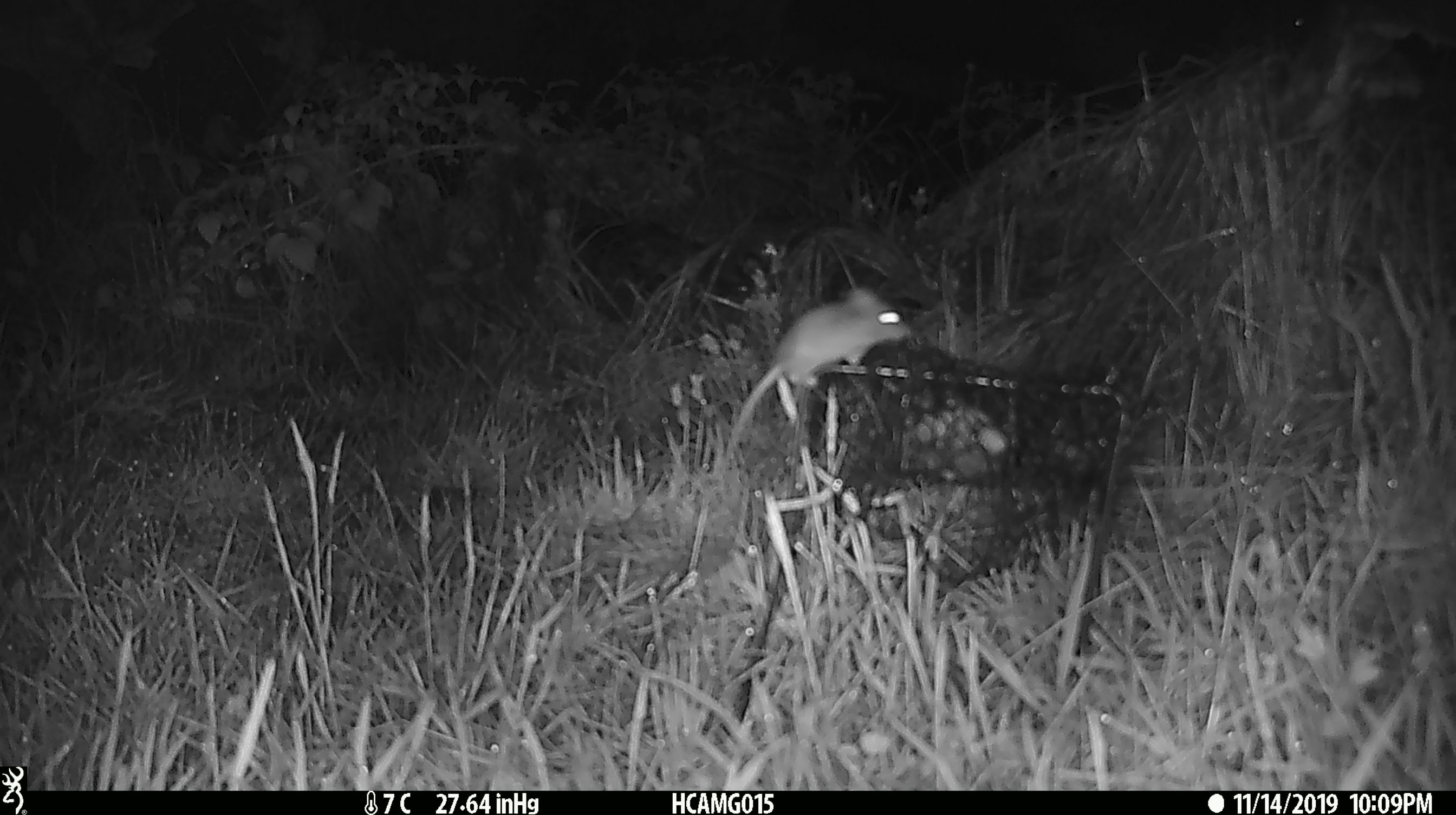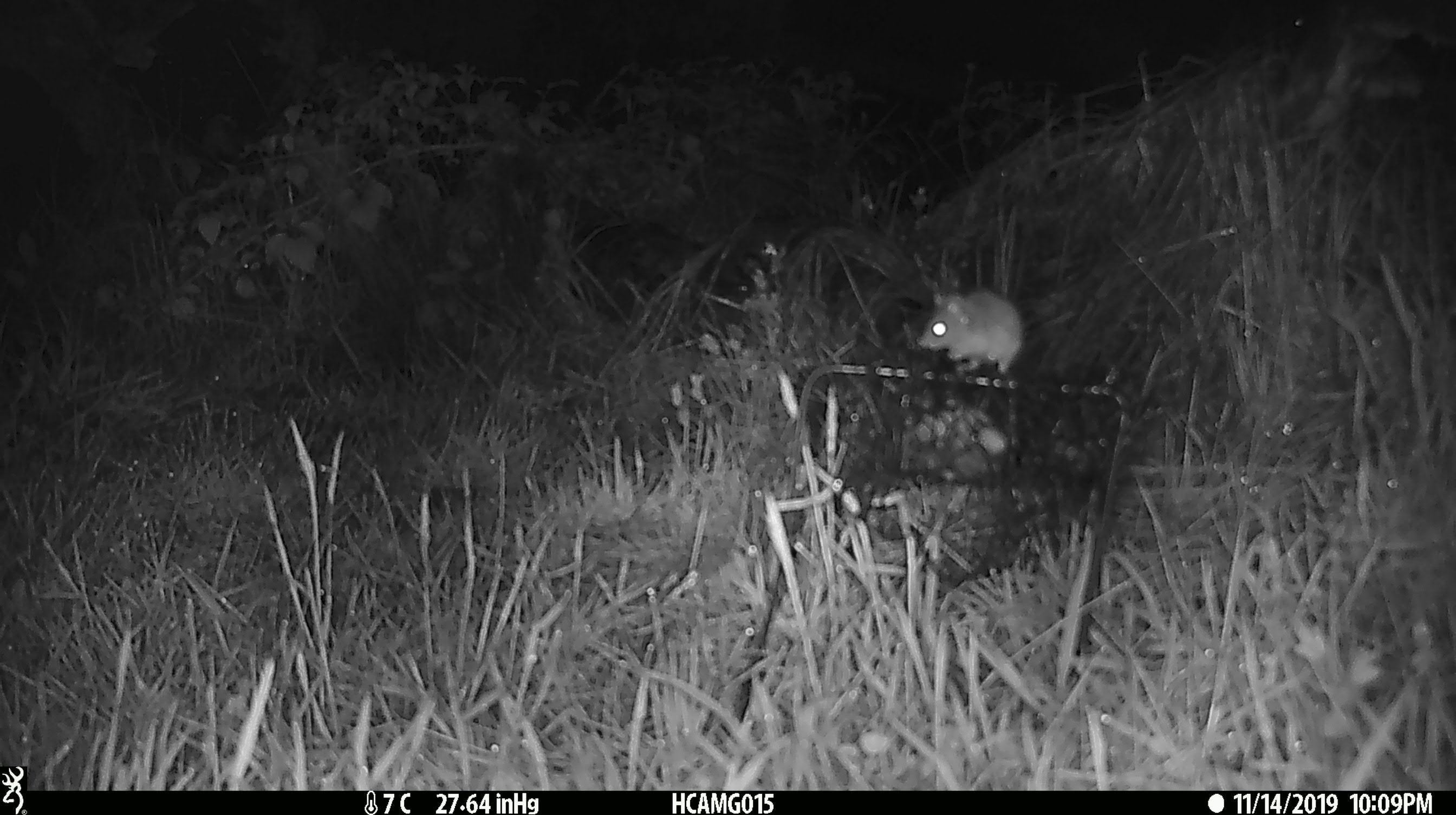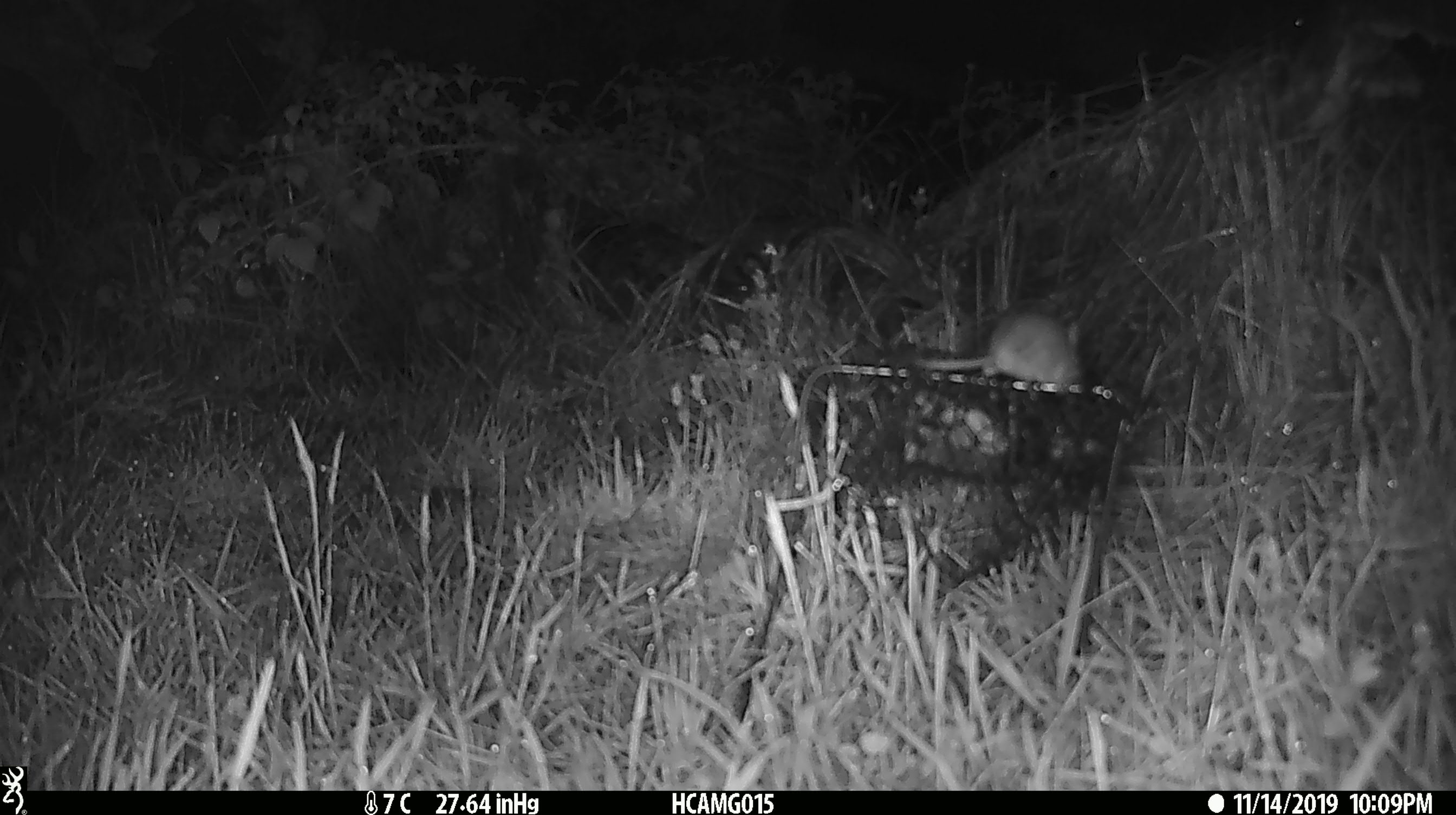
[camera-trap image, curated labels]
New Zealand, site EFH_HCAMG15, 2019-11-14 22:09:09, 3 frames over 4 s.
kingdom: Animalia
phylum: Chordata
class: Mammalia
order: Rodentia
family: Muridae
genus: Mus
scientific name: Mus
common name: mouse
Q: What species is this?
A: Mouse (Mus).